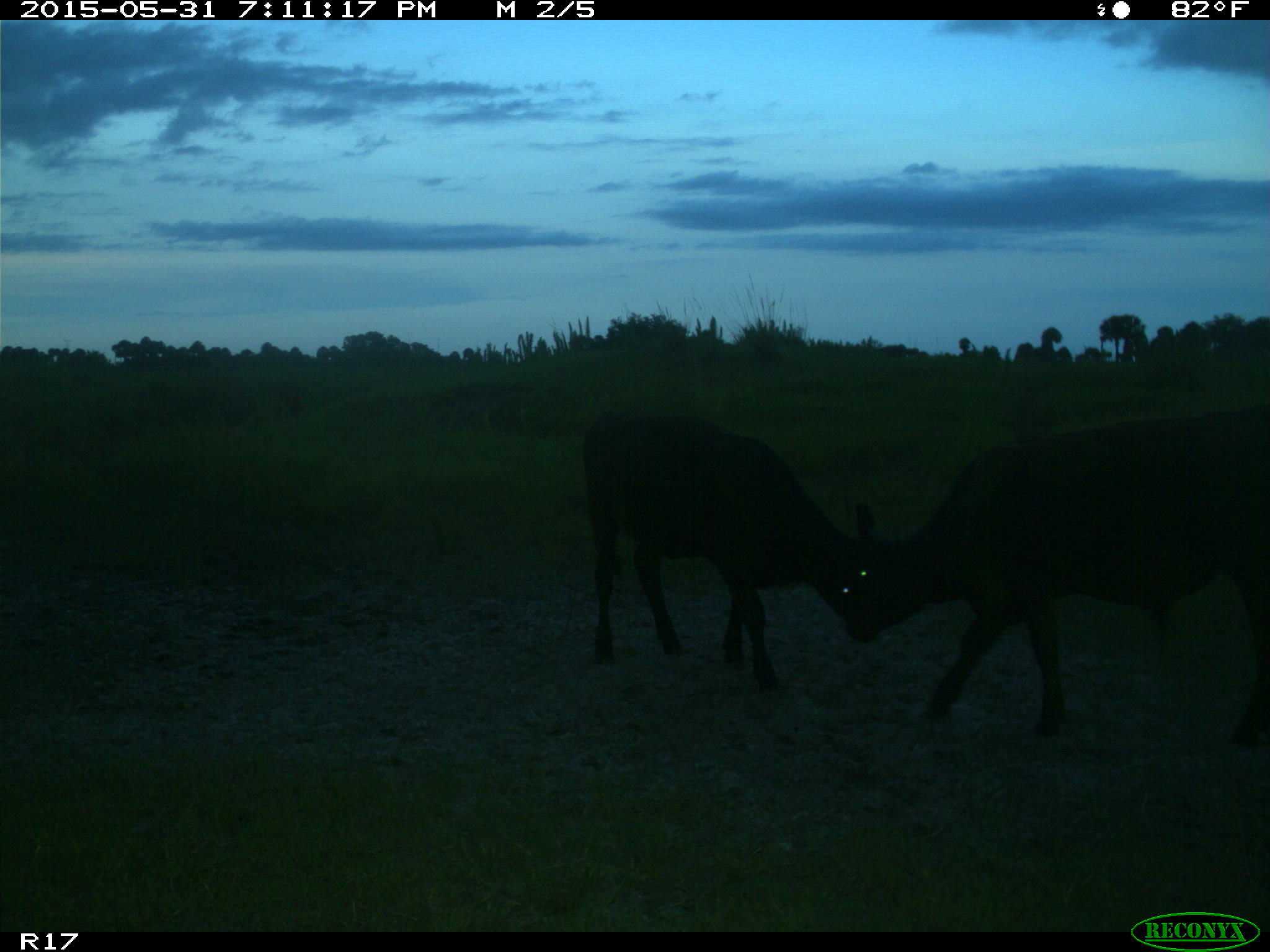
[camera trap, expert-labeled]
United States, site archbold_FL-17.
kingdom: Animalia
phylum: Chordata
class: Mammalia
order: Artiodactyla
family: Bovidae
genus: Bos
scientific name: Bos taurus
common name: domestic cow